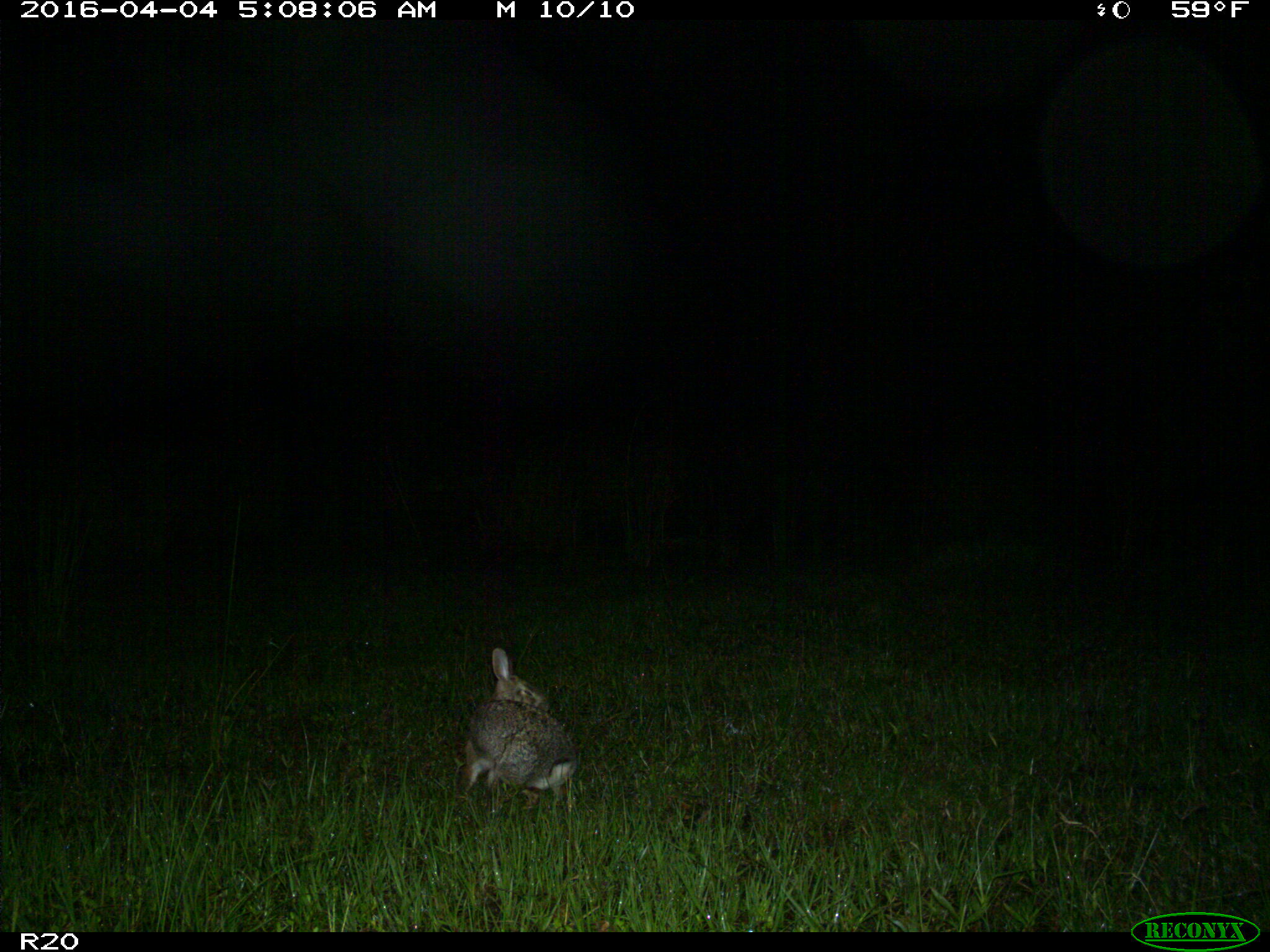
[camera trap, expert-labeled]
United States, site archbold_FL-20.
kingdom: Animalia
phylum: Chordata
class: Mammalia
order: Lagomorpha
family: Leporidae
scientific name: Leporidae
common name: rabbits and hares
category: unidentified rabbit